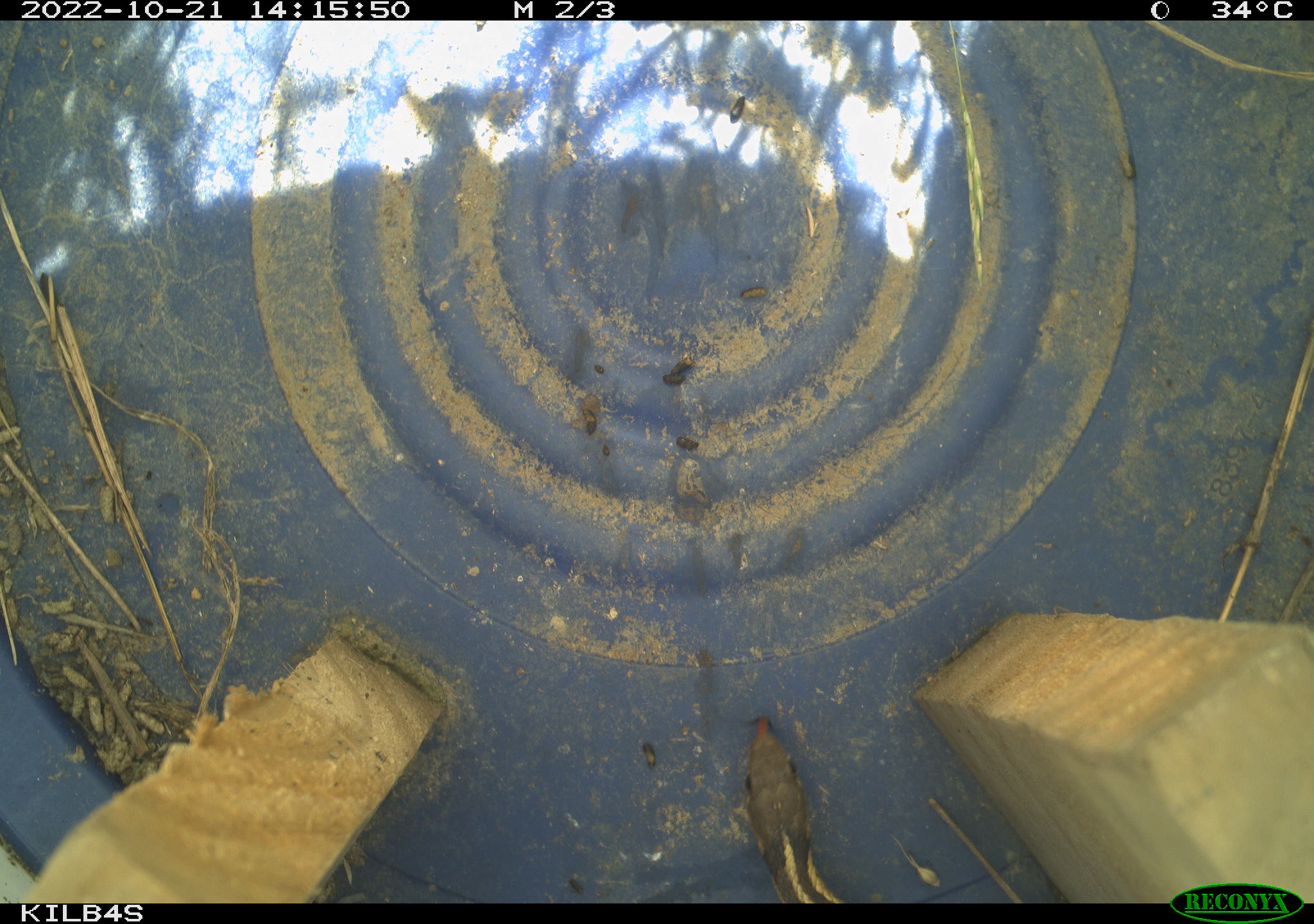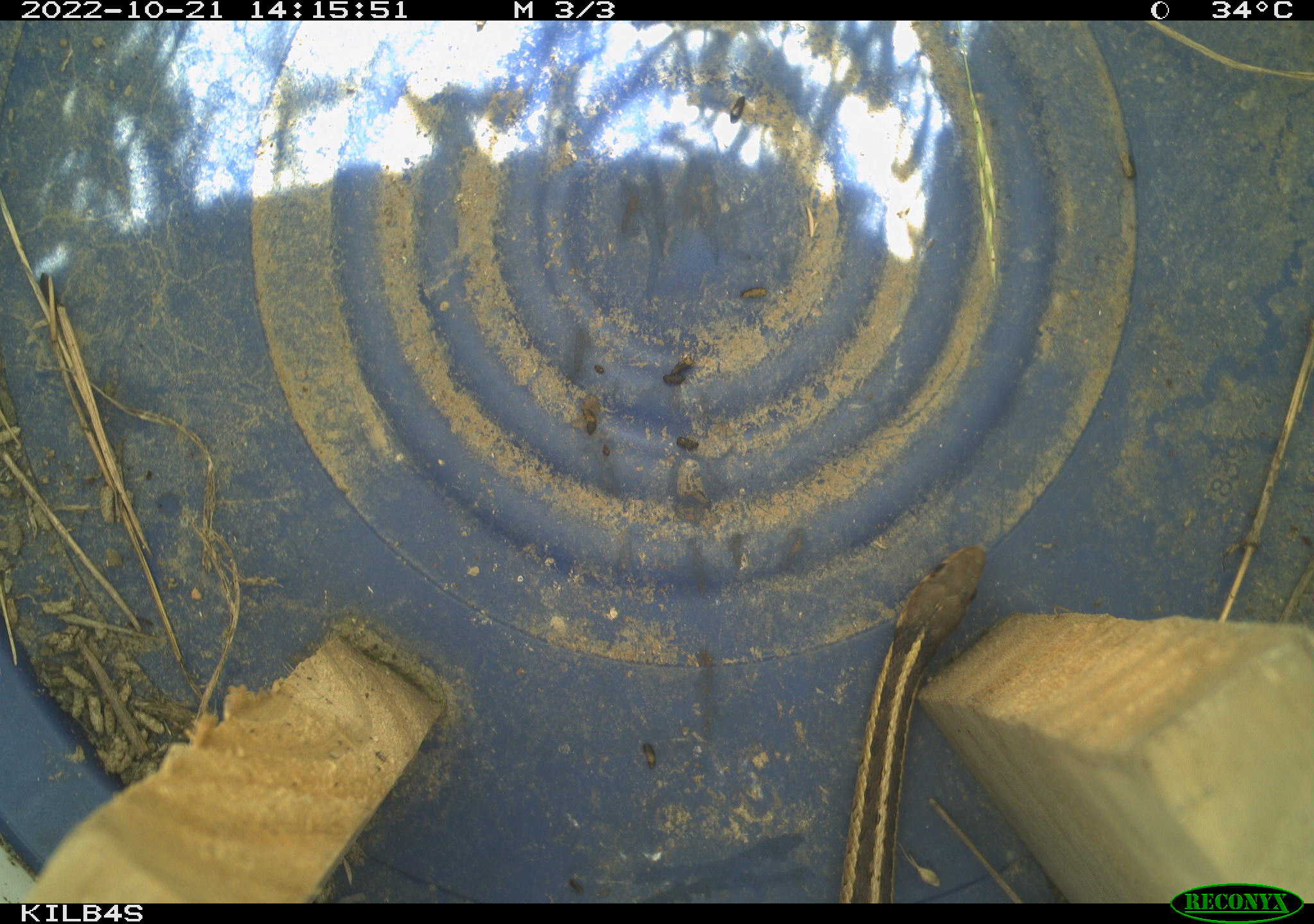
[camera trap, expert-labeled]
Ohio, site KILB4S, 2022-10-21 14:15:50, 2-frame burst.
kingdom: Animalia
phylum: Chordata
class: Reptilia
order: Squamata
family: Colubridae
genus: Thamnophis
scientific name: Thamnophis sirtalis sirtalis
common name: eastern gartersnake